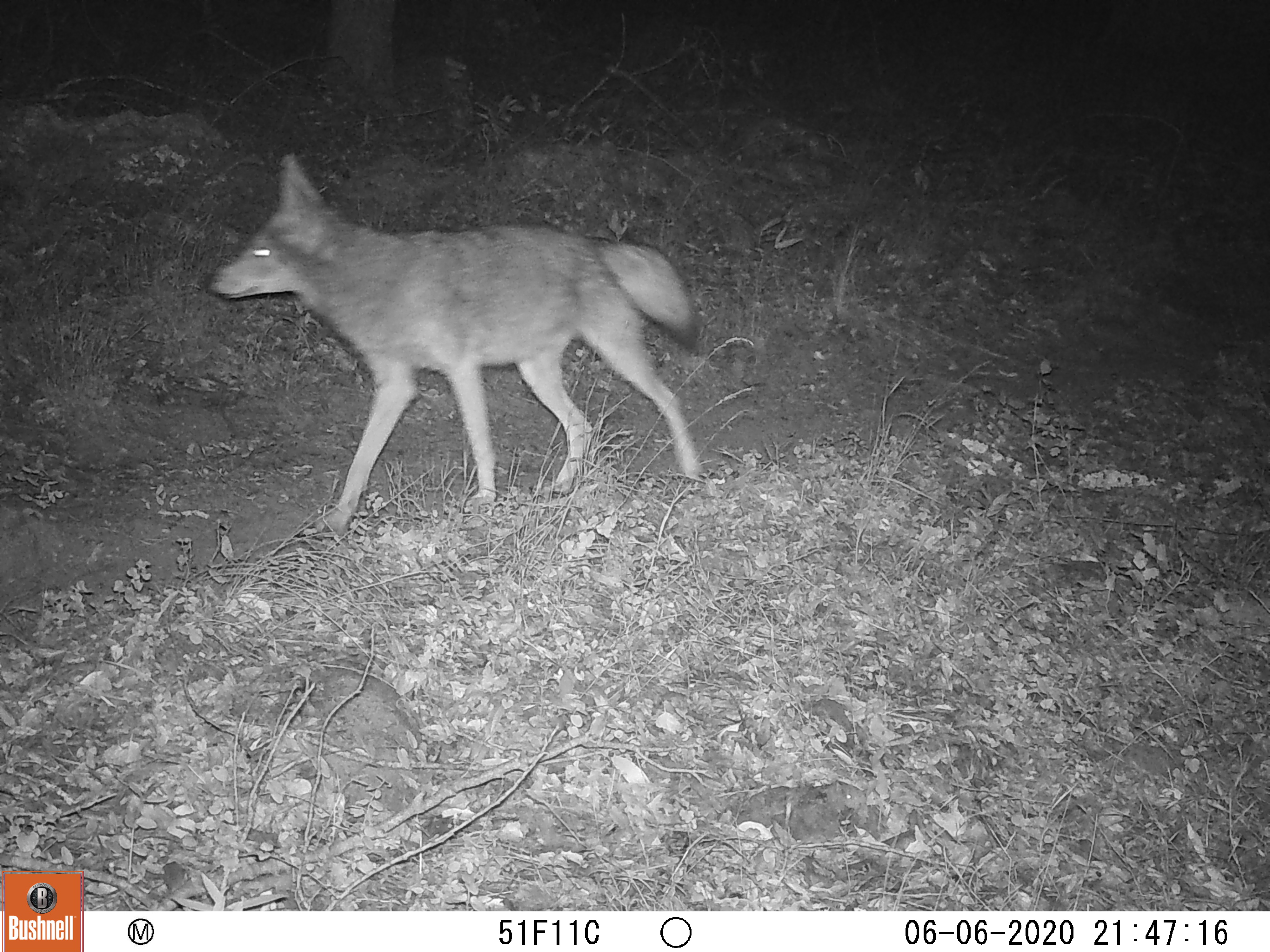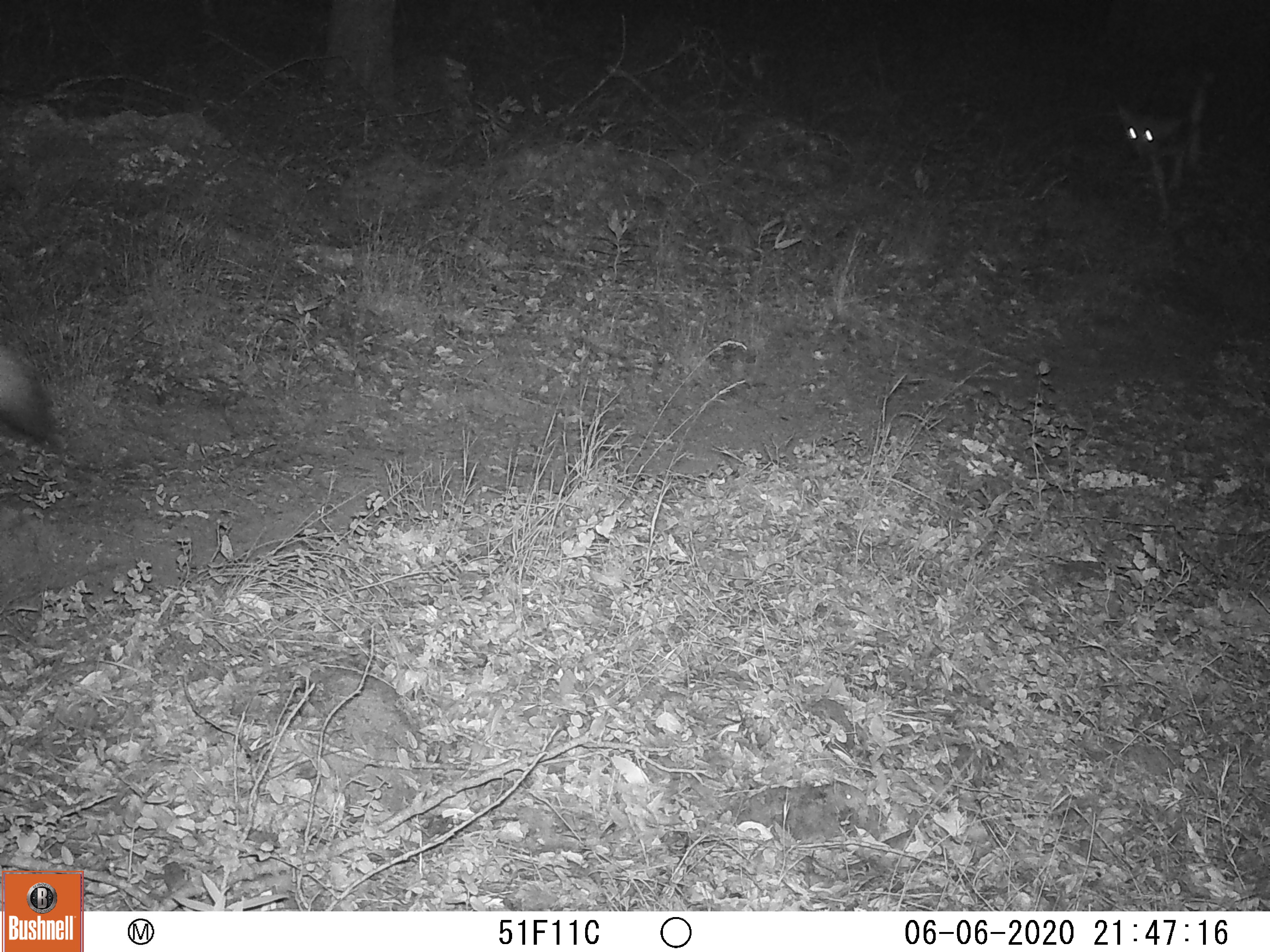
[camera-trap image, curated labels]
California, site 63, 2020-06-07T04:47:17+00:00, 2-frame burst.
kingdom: Animalia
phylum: Chordata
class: Mammalia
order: Carnivora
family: Canidae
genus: Canis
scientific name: Canis latrans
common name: coyote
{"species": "coyote (Canis latrans)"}